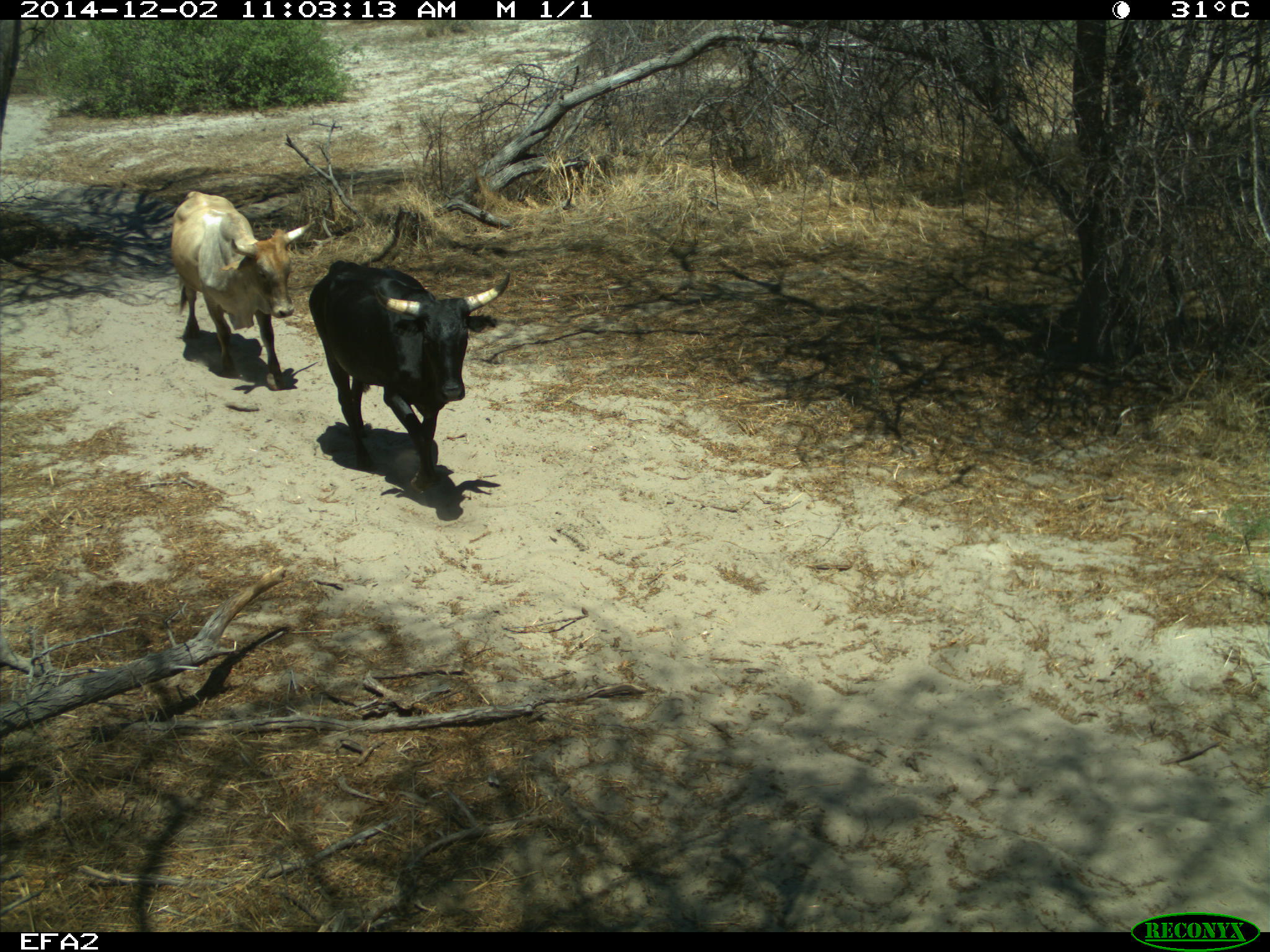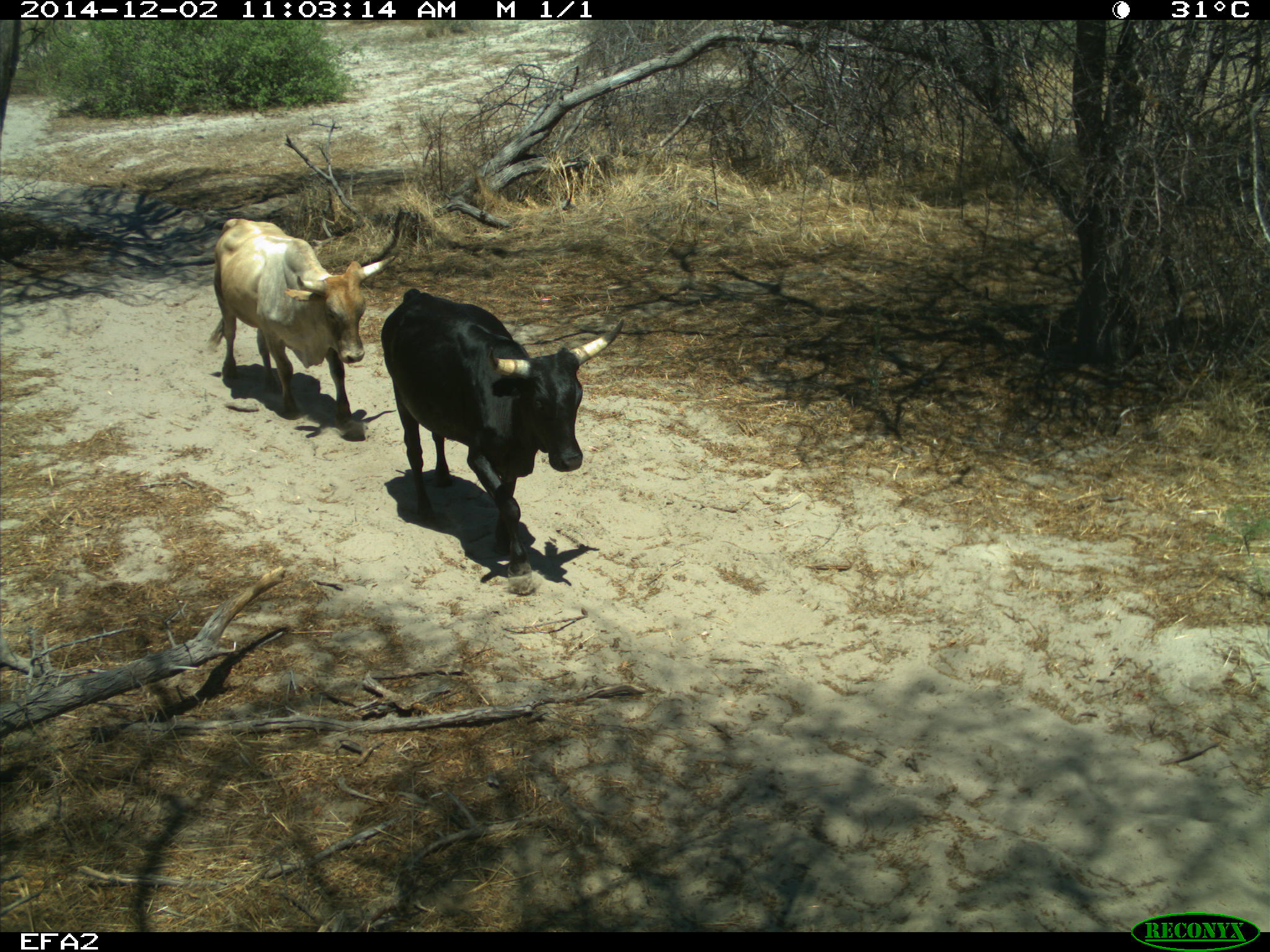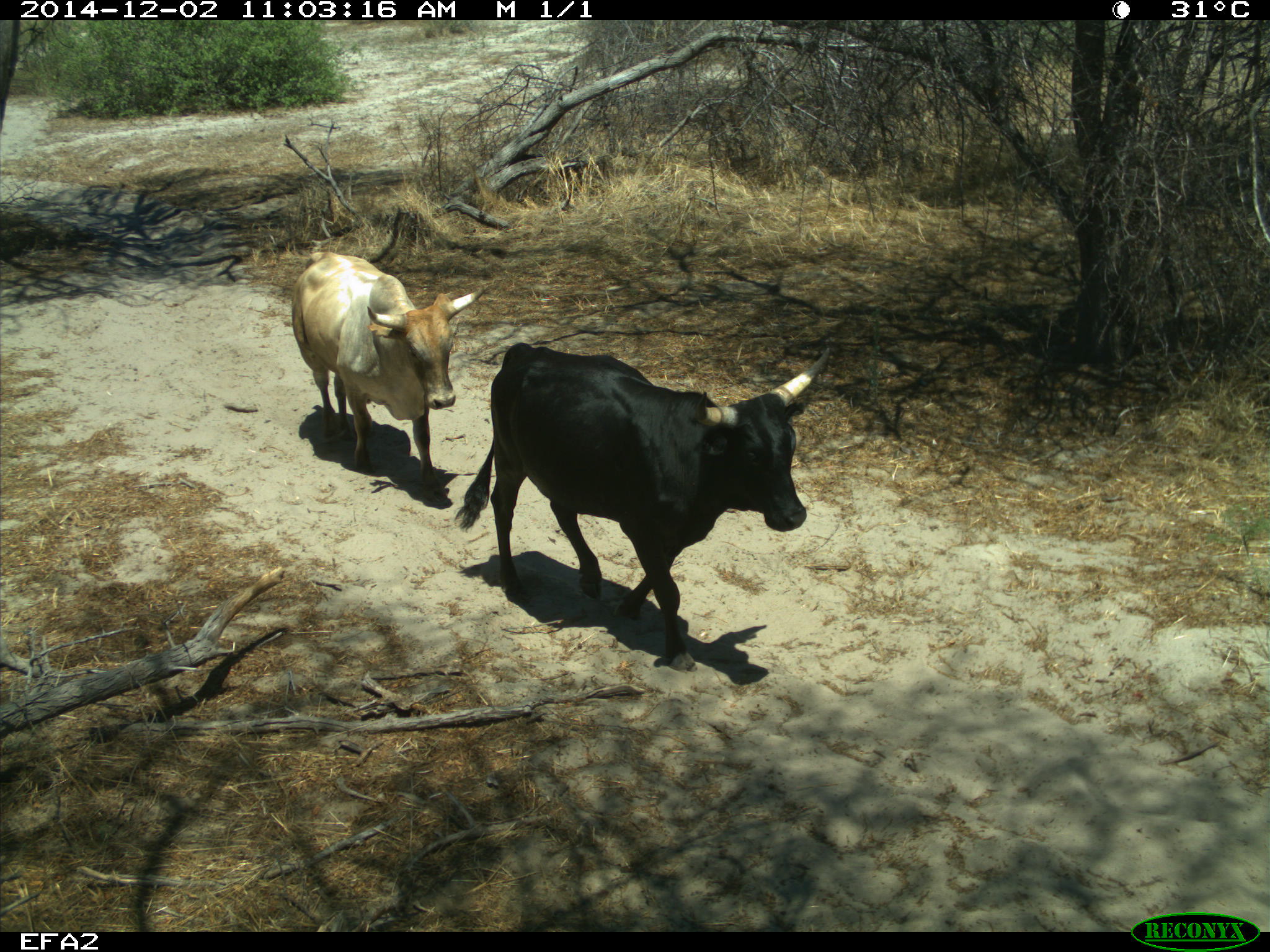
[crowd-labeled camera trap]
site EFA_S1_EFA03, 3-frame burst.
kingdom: Animalia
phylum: Chordata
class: Mammalia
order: Artiodactyla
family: Bovidae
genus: Bos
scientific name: Bos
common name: cattle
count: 2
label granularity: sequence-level